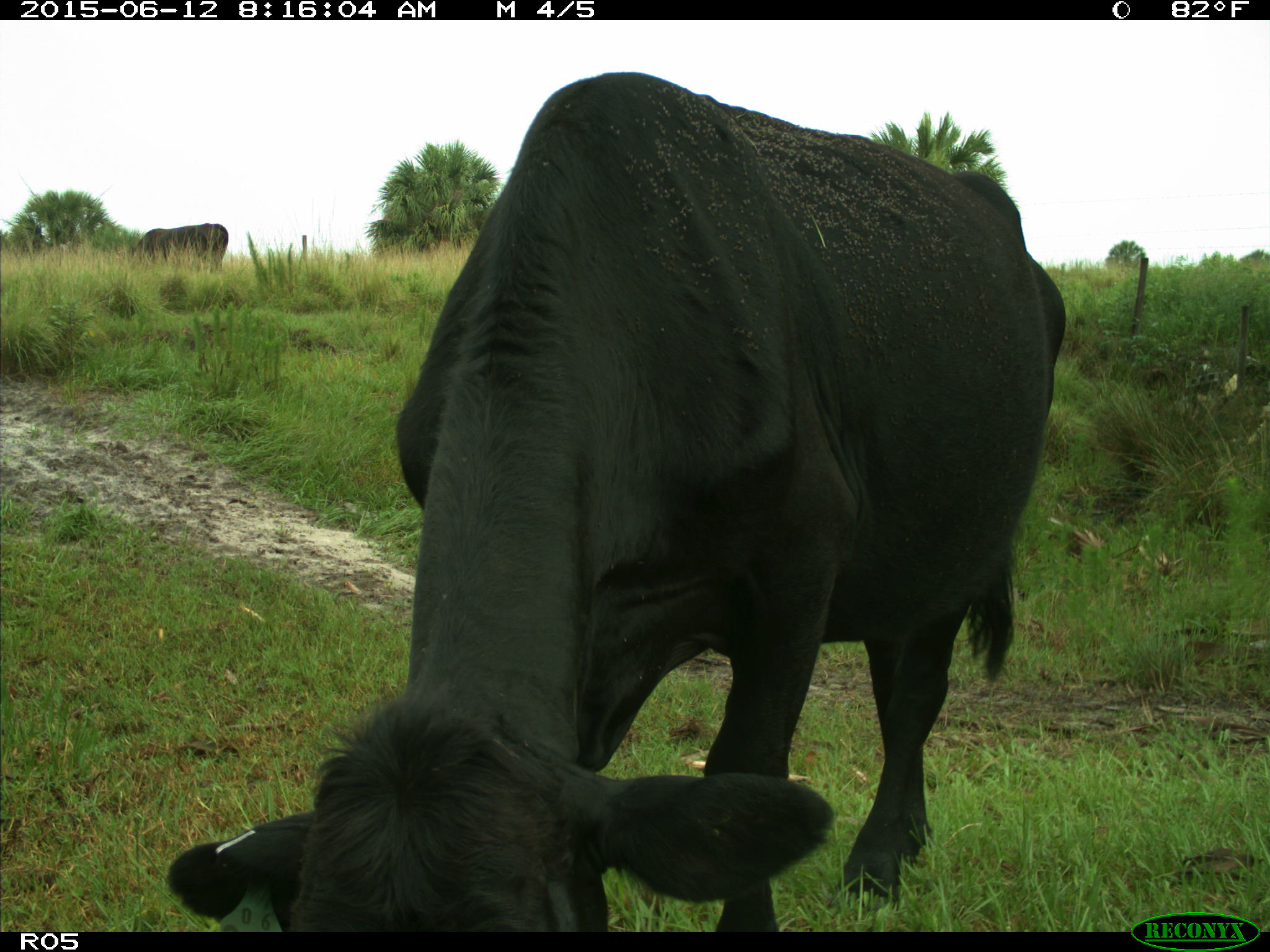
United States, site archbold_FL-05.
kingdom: Animalia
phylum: Chordata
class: Mammalia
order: Artiodactyla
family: Bovidae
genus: Bos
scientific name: Bos taurus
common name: domestic cow